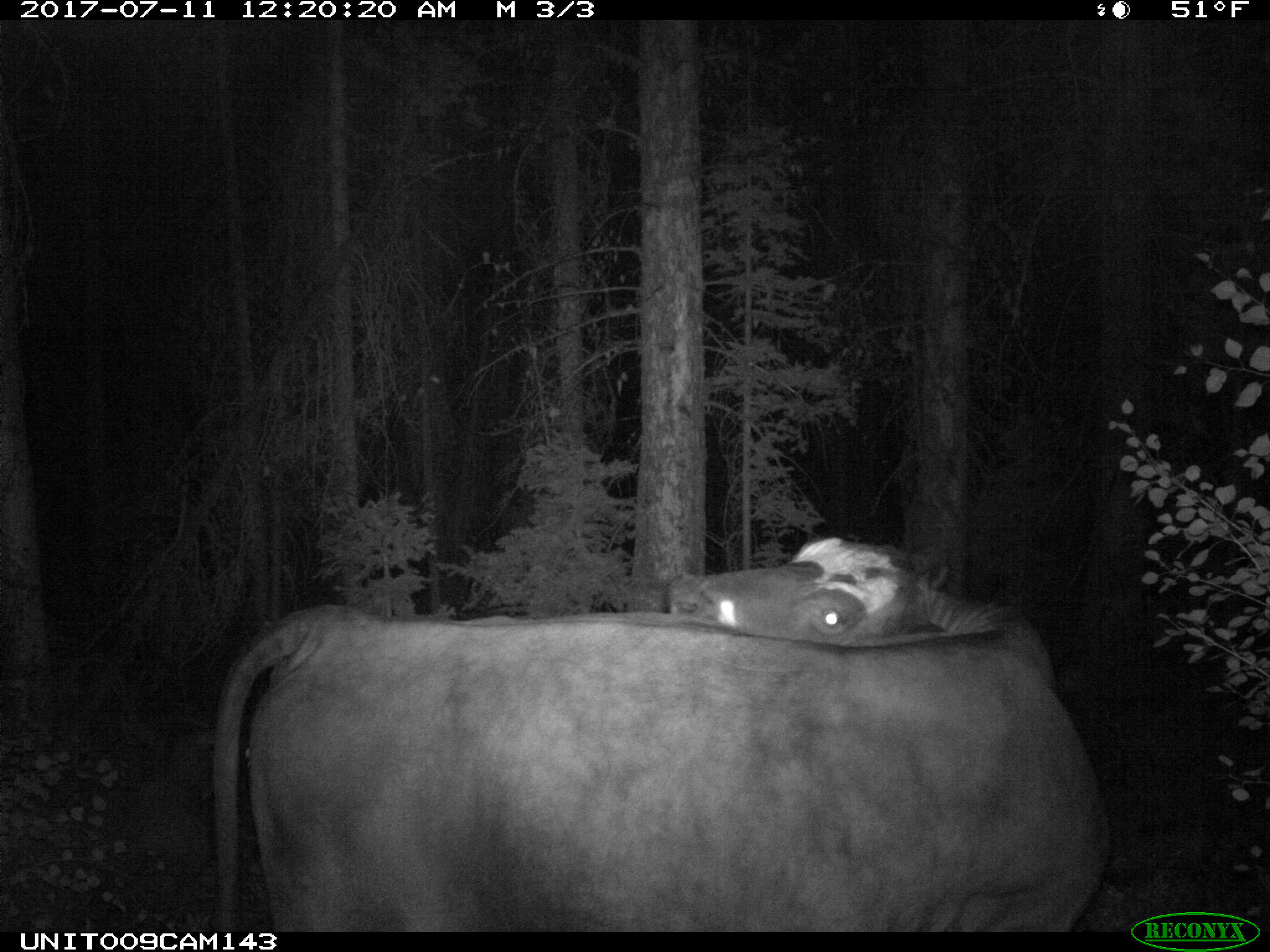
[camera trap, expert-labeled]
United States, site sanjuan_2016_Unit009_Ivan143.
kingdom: Animalia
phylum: Chordata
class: Mammalia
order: Artiodactyla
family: Bovidae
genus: Bos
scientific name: Bos taurus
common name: domestic cow